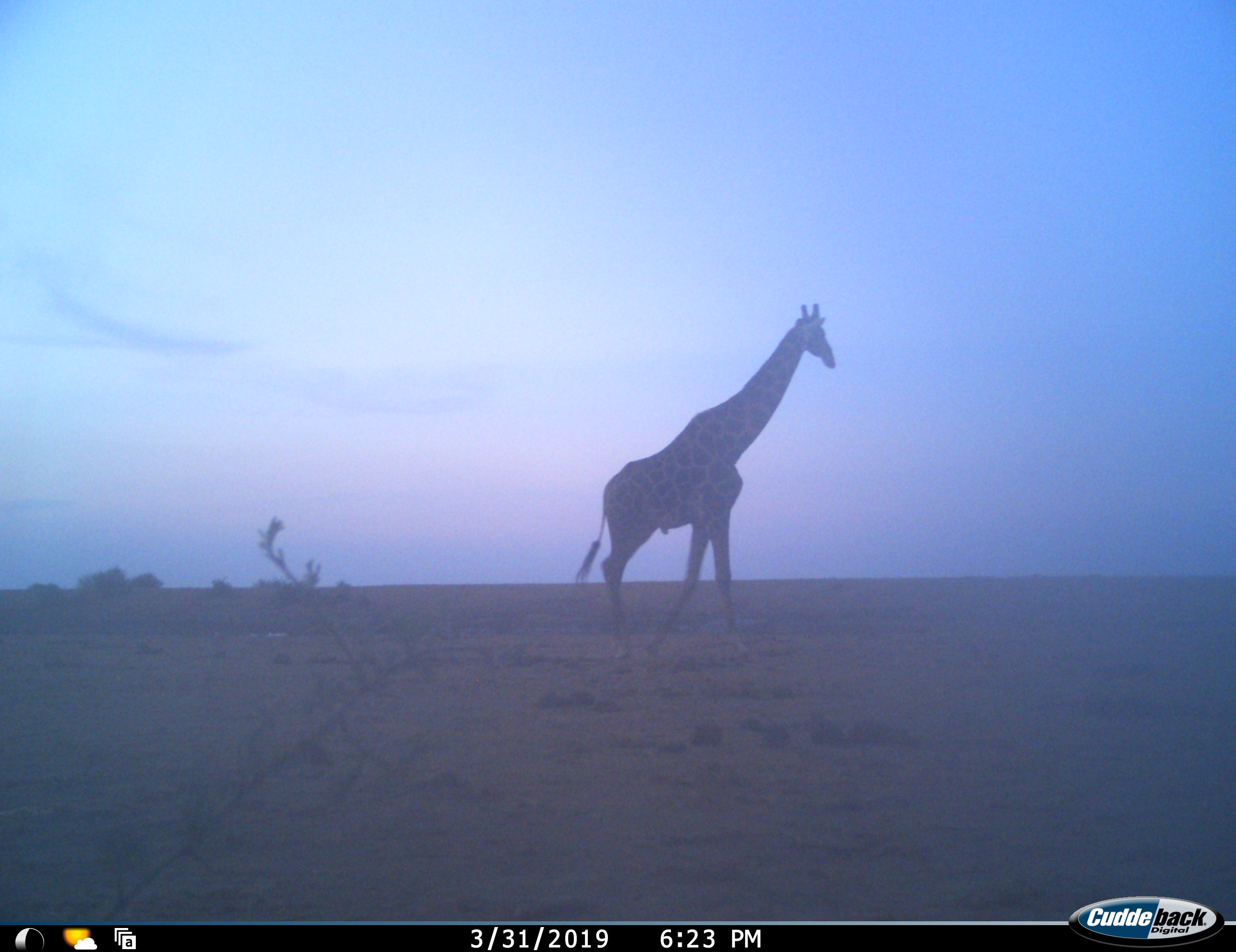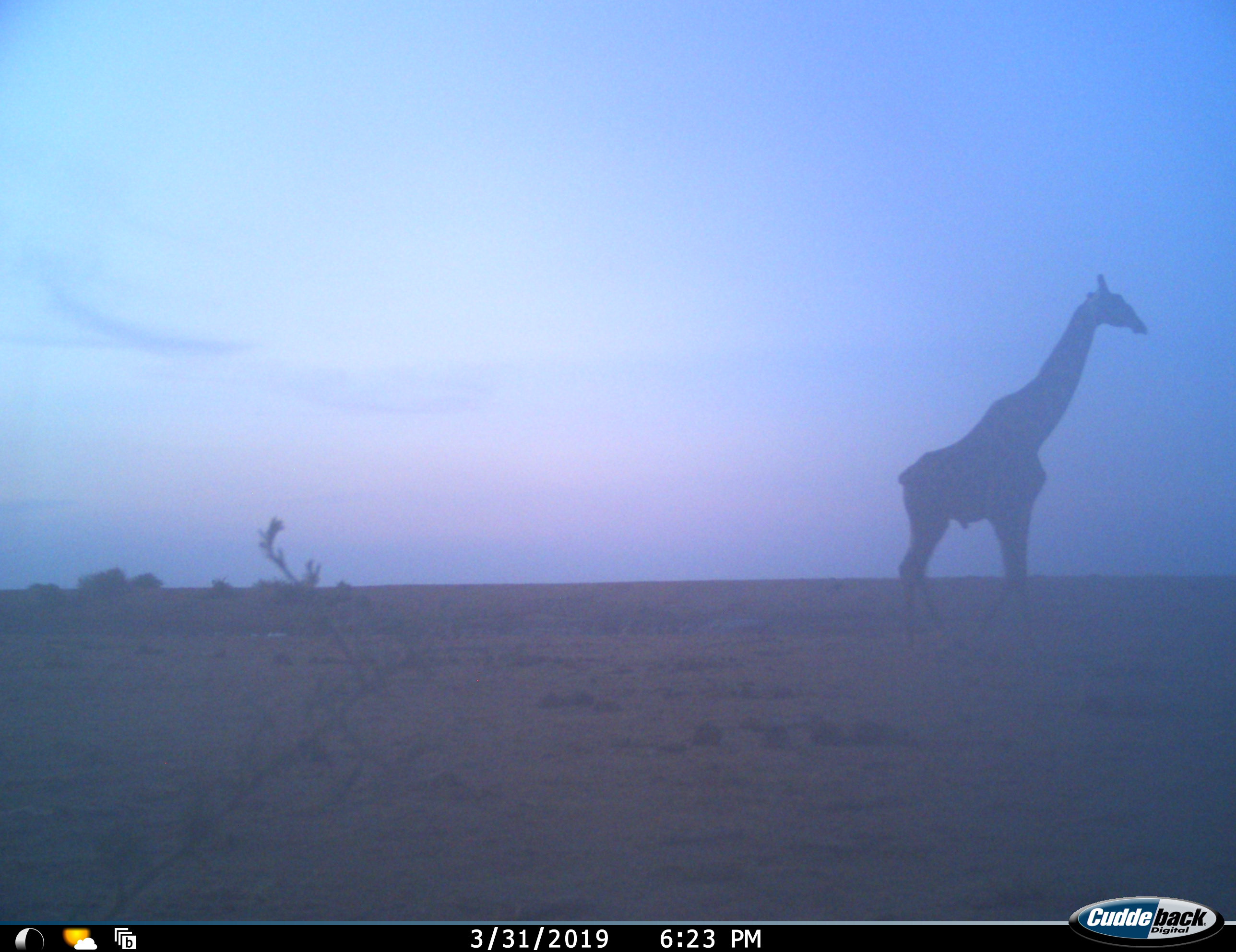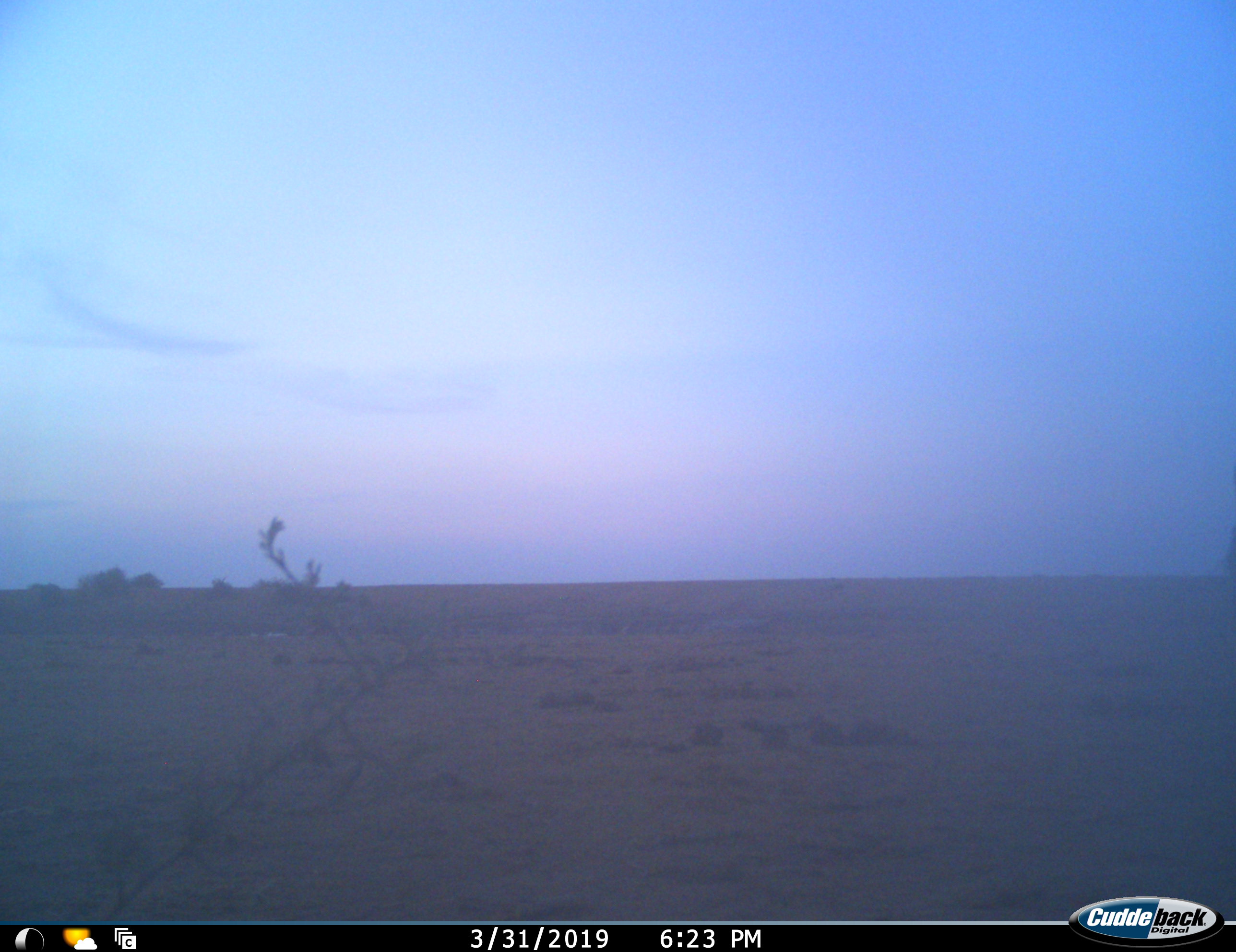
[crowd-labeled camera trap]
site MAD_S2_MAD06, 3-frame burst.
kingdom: Animalia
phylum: Chordata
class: Mammalia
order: Artiodactyla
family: Giraffidae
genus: Giraffa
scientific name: Giraffa camelopardalis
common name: giraffe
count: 1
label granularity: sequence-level